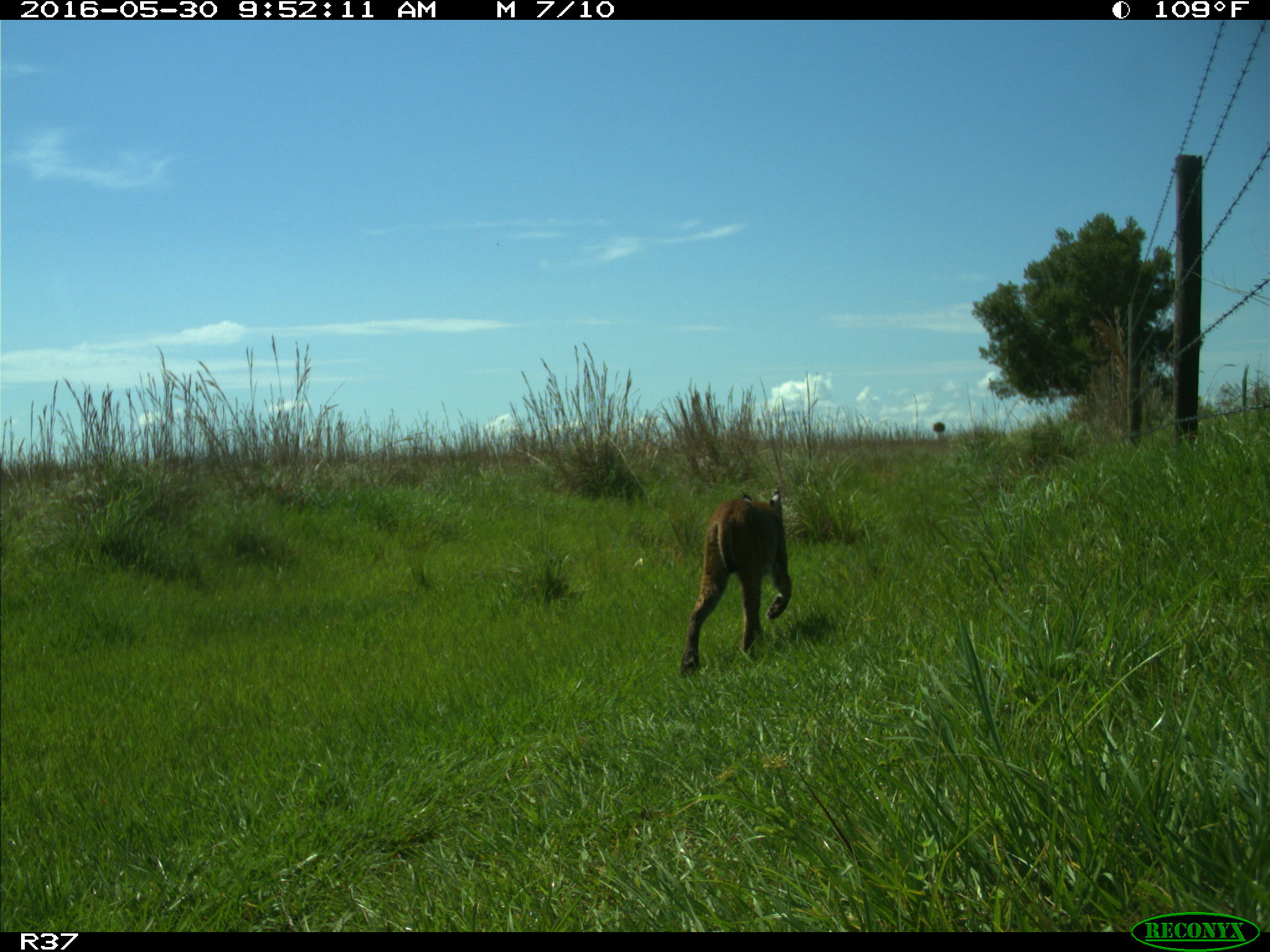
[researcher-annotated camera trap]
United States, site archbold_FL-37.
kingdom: Animalia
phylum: Chordata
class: Mammalia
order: Carnivora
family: Felidae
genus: Lynx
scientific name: Lynx rufus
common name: bobcat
Lynx rufus (bobcat).